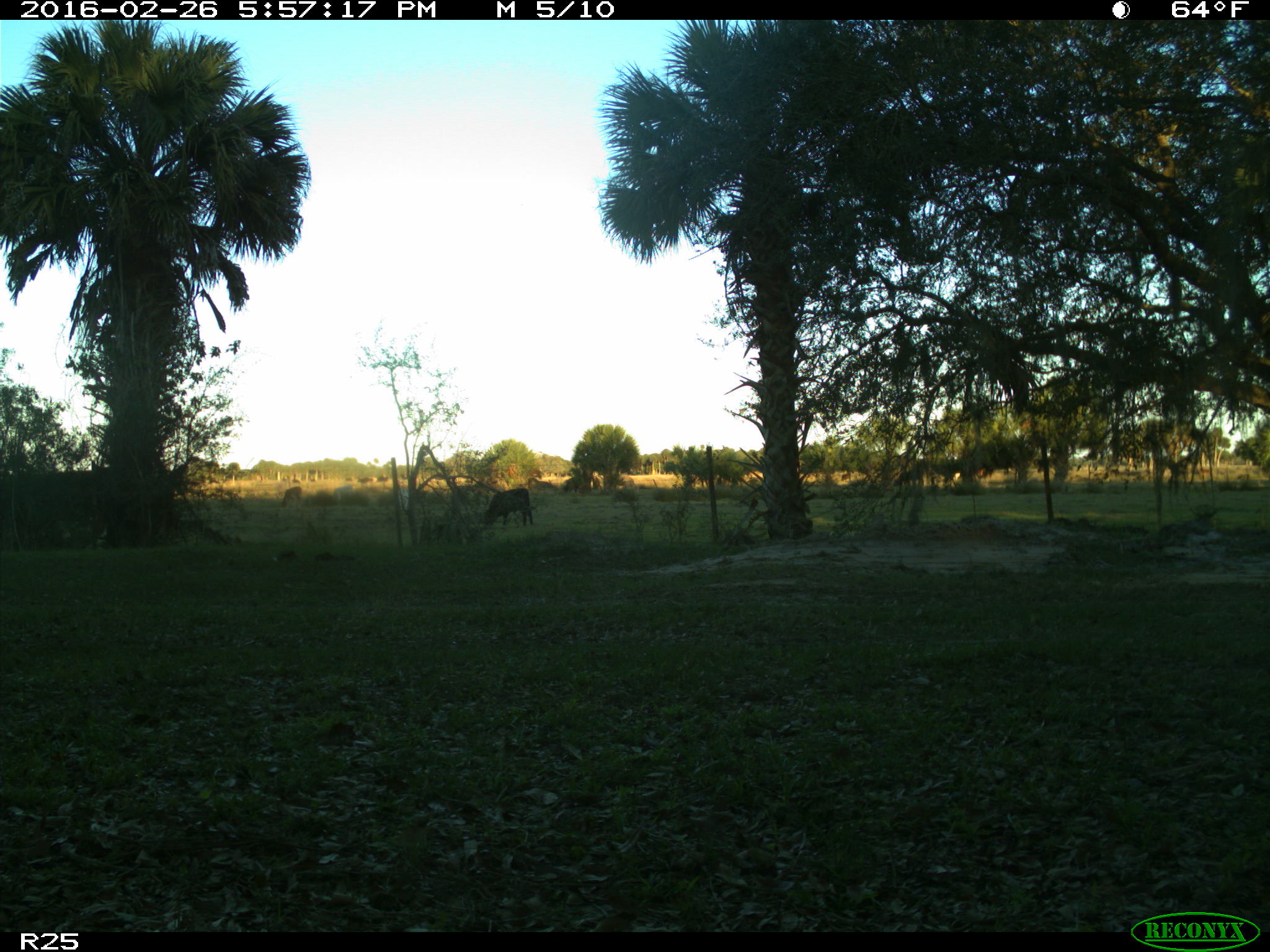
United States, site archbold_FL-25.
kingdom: Animalia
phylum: Chordata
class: Mammalia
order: Artiodactyla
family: Bovidae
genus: Bos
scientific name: Bos taurus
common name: domestic cow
Bos taurus (domestic cow).